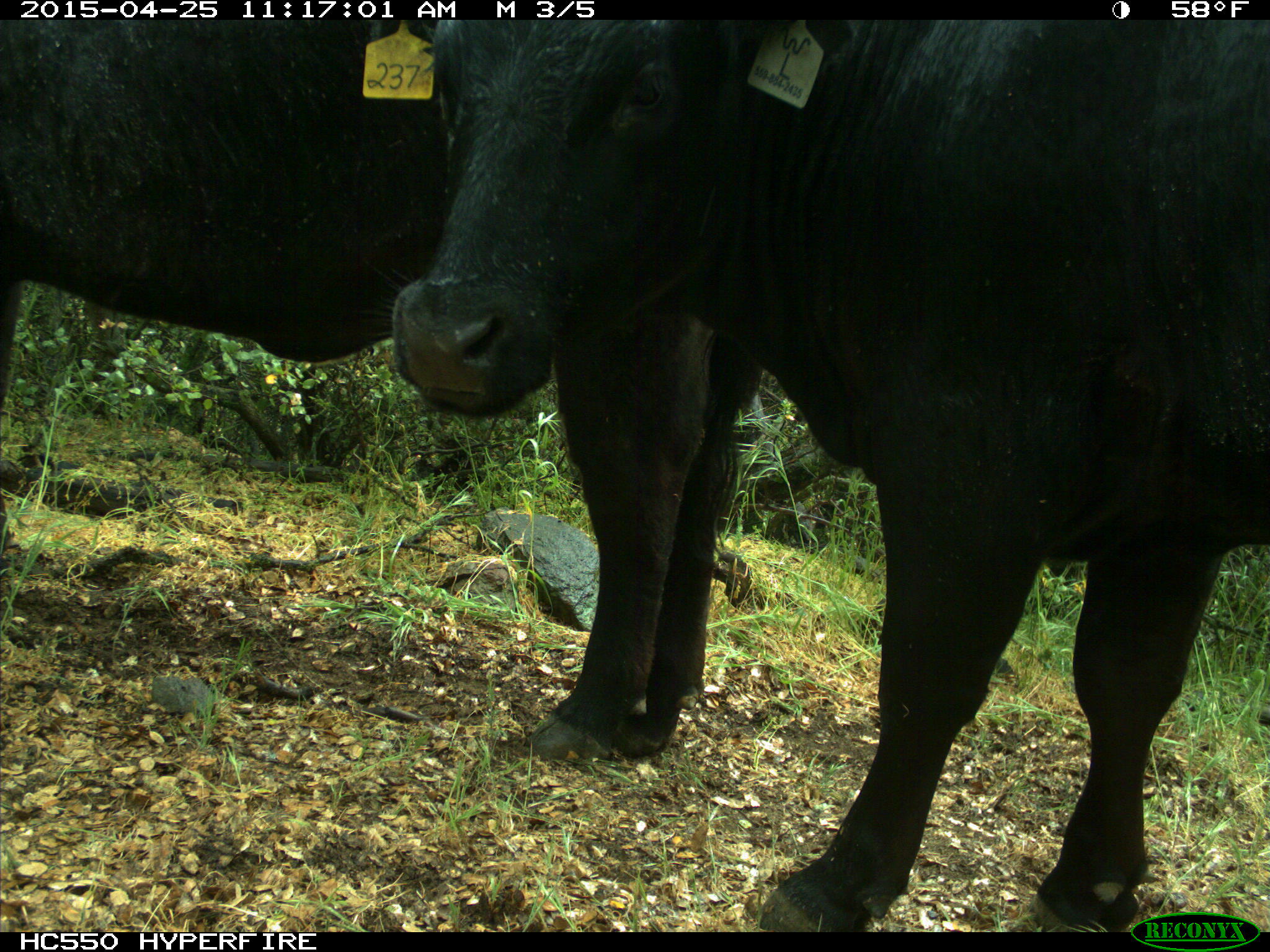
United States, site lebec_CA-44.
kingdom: Animalia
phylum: Chordata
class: Mammalia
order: Artiodactyla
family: Suidae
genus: Sus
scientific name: Sus scrofa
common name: wild boar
Sus scrofa (wild boar).